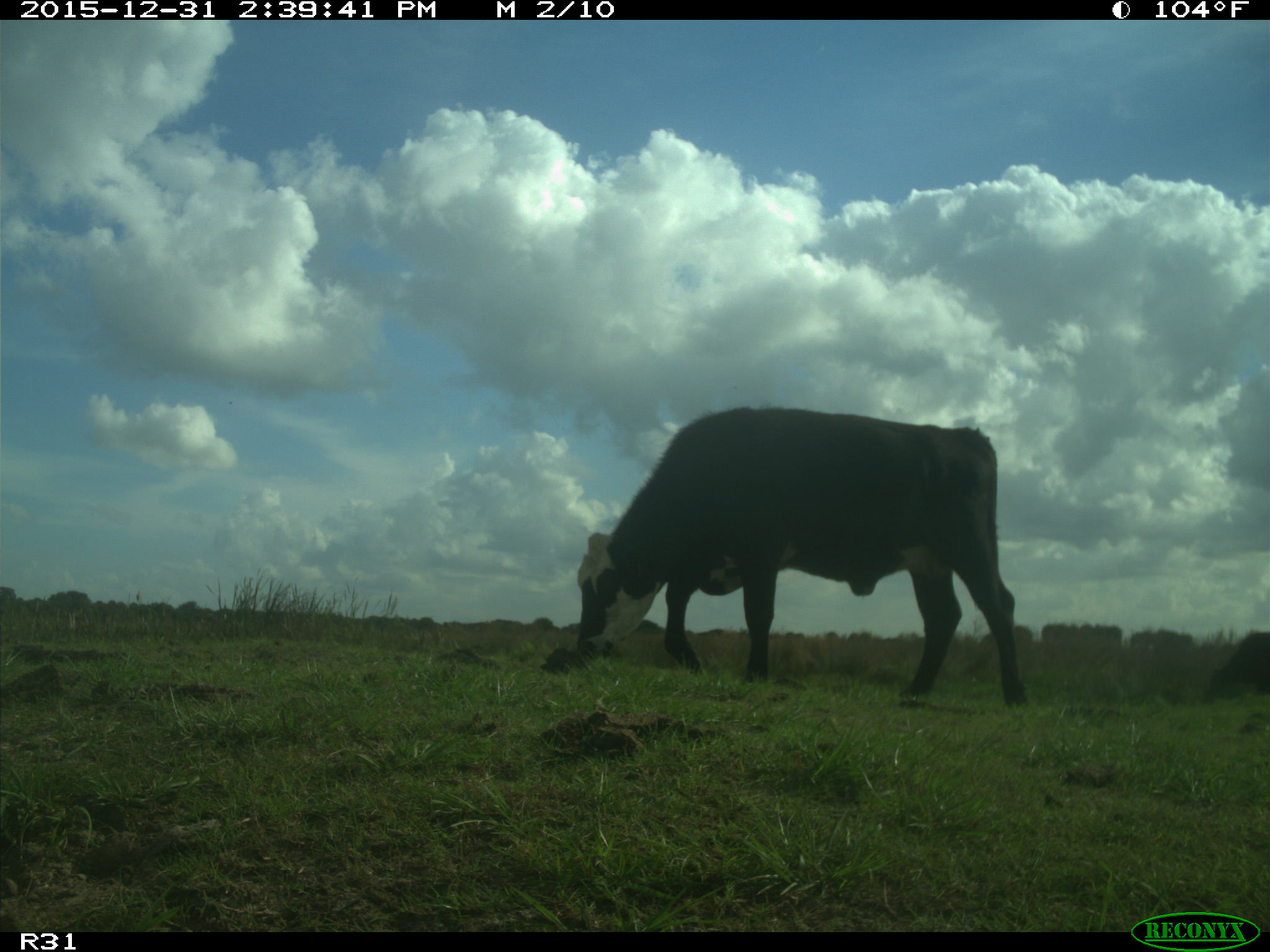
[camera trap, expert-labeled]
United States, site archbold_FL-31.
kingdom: Animalia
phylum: Chordata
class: Mammalia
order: Artiodactyla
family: Bovidae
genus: Bos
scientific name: Bos taurus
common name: domestic cow